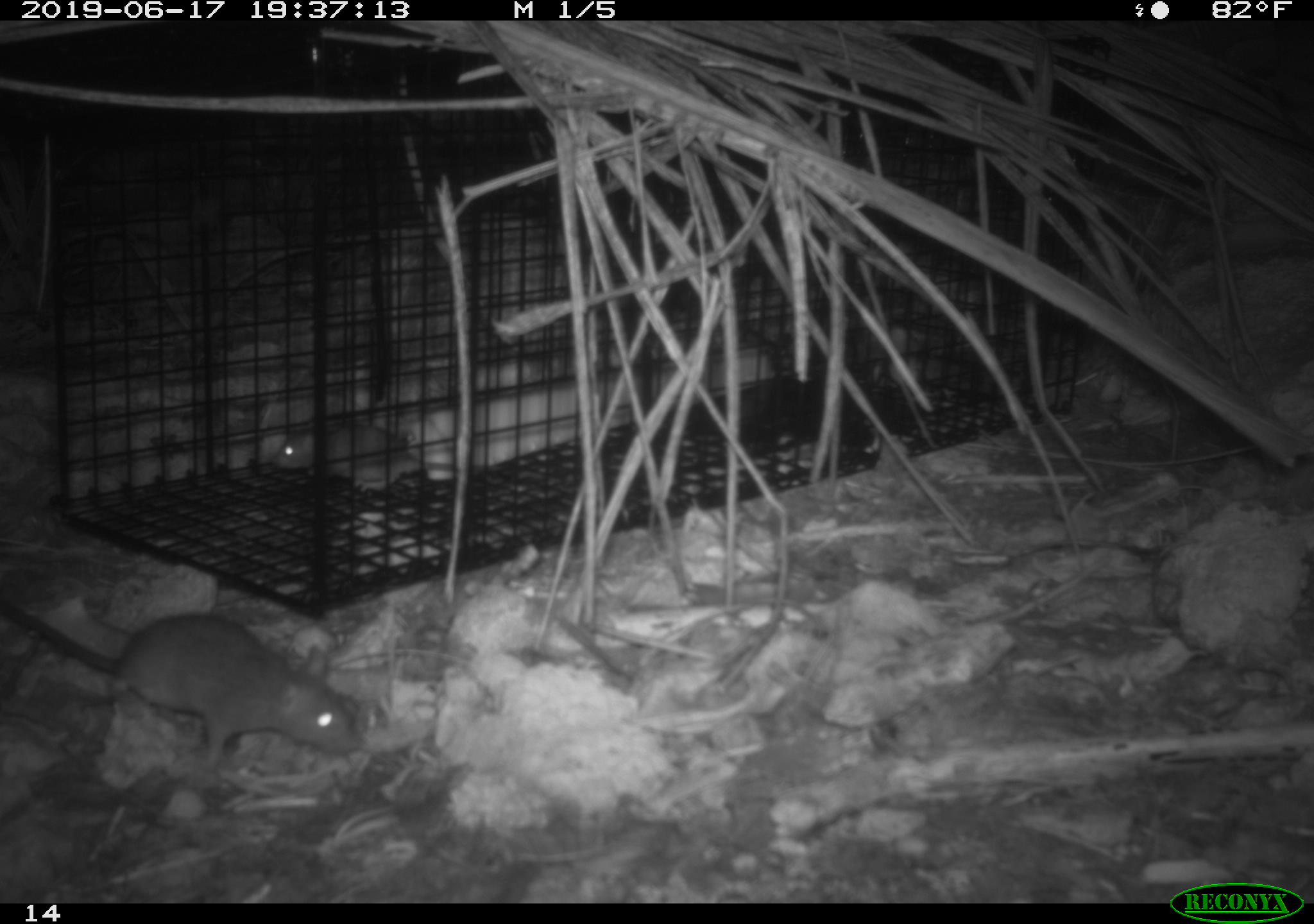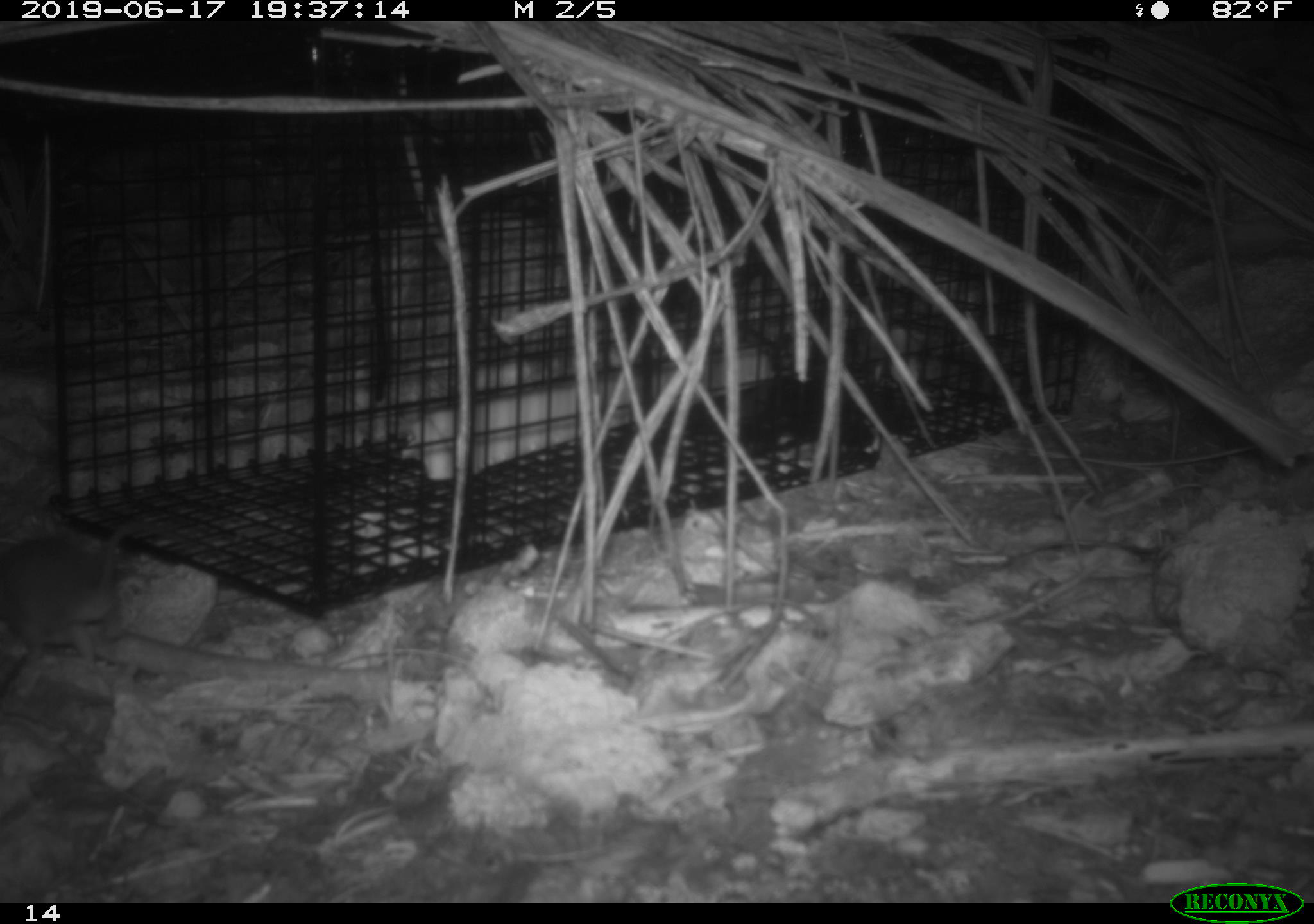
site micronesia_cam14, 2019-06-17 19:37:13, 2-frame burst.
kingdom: Animalia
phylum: Chordata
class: Mammalia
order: Rodentia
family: Muridae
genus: Rattus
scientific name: Rattus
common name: rat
Rat (Rattus).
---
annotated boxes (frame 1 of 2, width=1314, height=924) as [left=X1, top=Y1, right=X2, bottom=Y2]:
rat: [left=0, top=583, right=359, bottom=783]; [left=268, top=407, right=514, bottom=488]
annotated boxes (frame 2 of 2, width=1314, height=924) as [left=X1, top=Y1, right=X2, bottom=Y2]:
rat: [left=0, top=505, right=178, bottom=682]